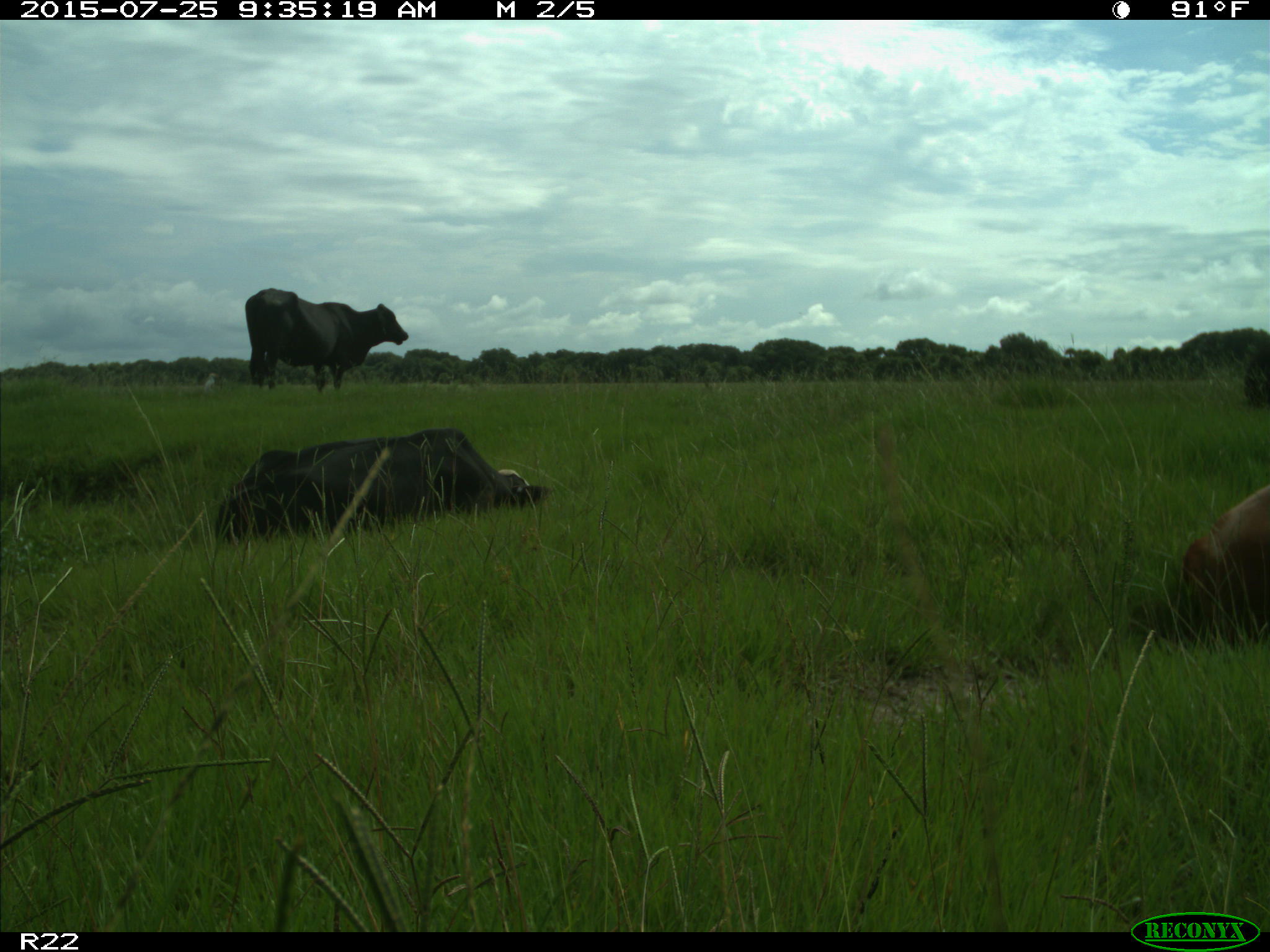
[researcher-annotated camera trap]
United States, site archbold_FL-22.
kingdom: Animalia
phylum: Chordata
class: Mammalia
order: Artiodactyla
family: Bovidae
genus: Bos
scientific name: Bos taurus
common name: domestic cow